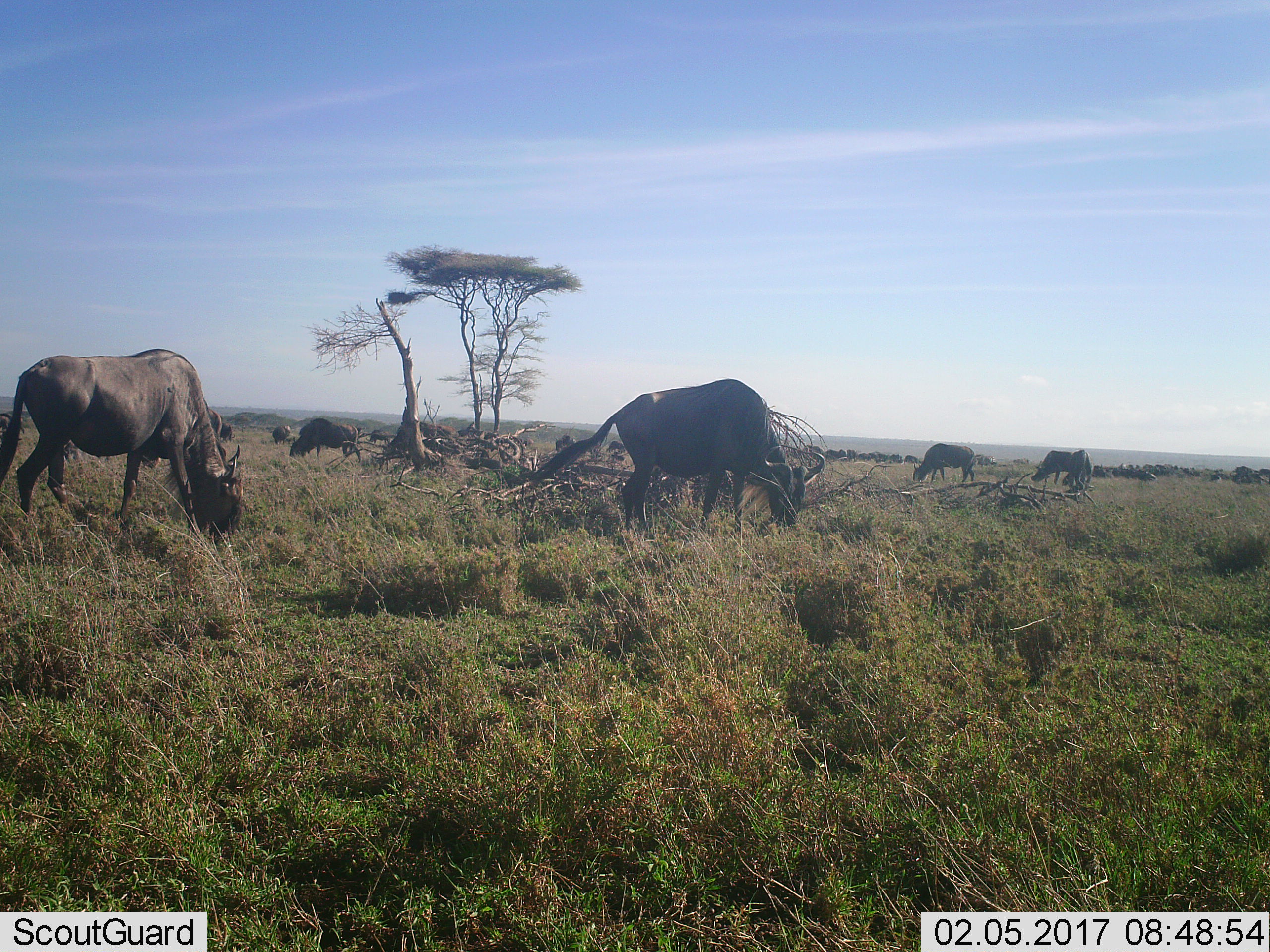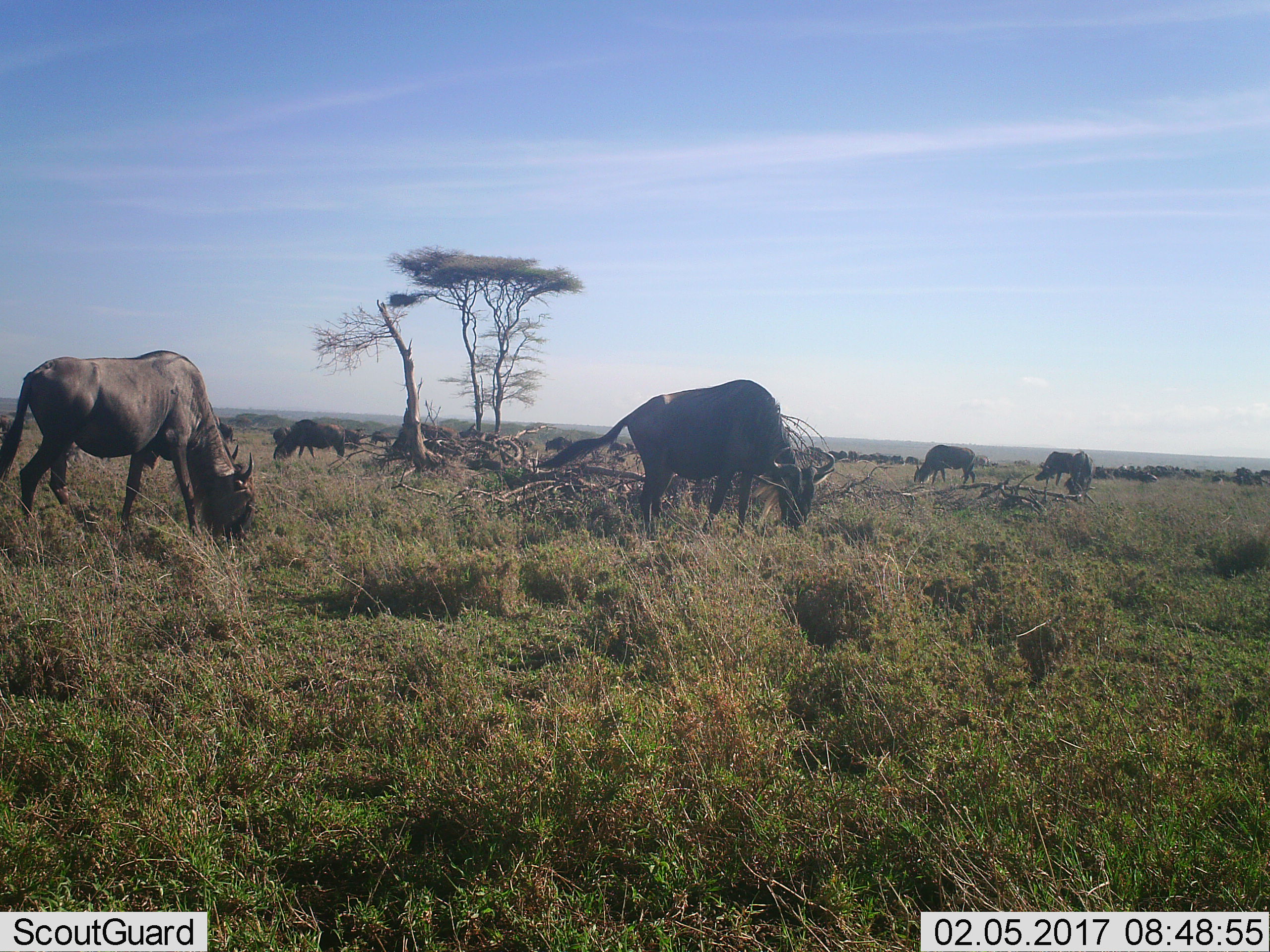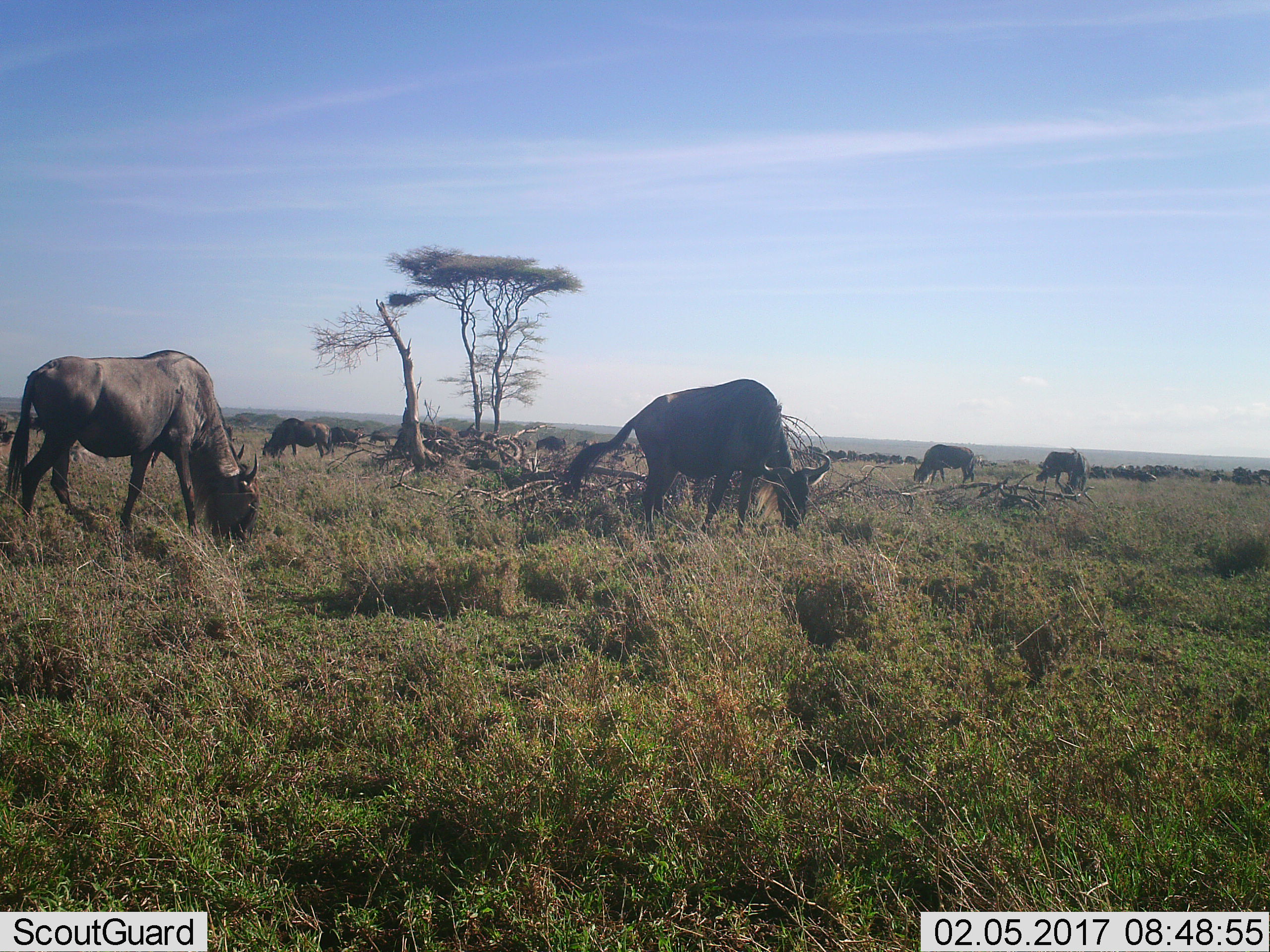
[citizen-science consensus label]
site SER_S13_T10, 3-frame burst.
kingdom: Animalia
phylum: Chordata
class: Mammalia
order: Artiodactyla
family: Bovidae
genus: Connochaetes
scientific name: Connochaetes taurinus taurinus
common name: blue wildebeest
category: wildebeestblue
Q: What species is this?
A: Wildebeestblue (blue wildebeest) (Connochaetes taurinus taurinus).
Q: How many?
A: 51+.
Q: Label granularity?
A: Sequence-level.